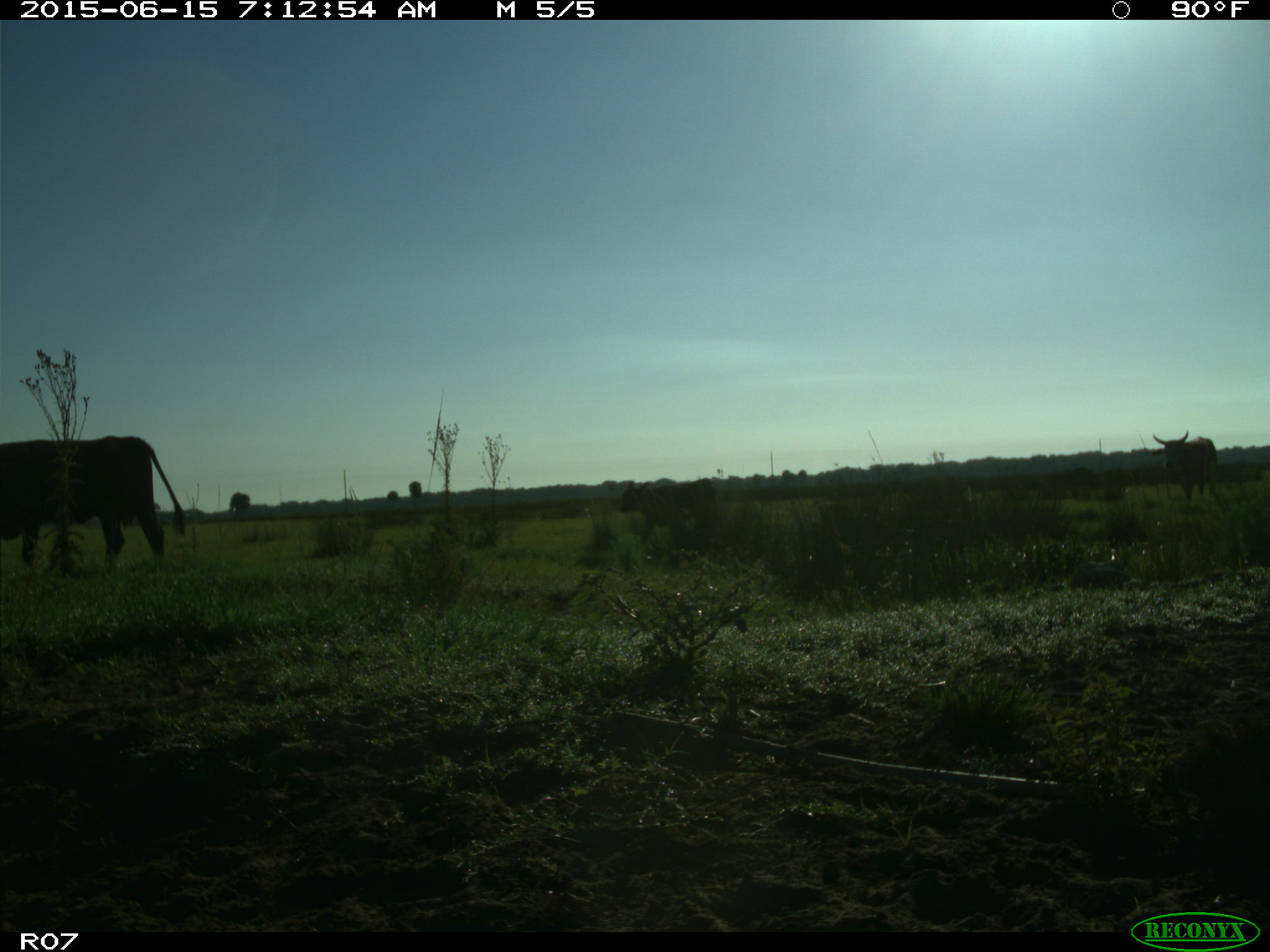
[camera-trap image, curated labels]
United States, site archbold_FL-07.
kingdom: Animalia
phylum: Chordata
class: Mammalia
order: Artiodactyla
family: Bovidae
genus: Bos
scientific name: Bos taurus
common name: domestic cow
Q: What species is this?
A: Bos taurus (domestic cow).